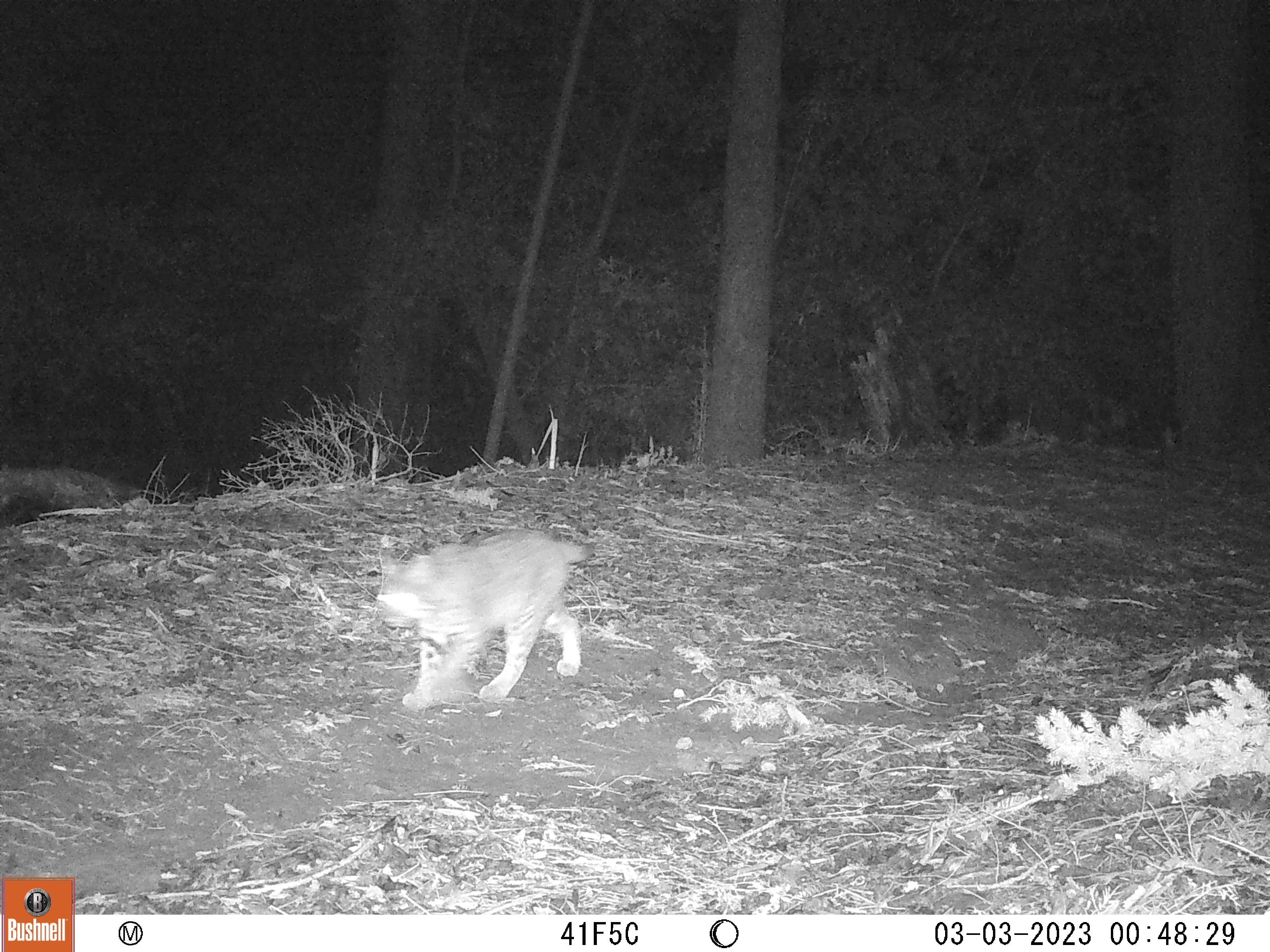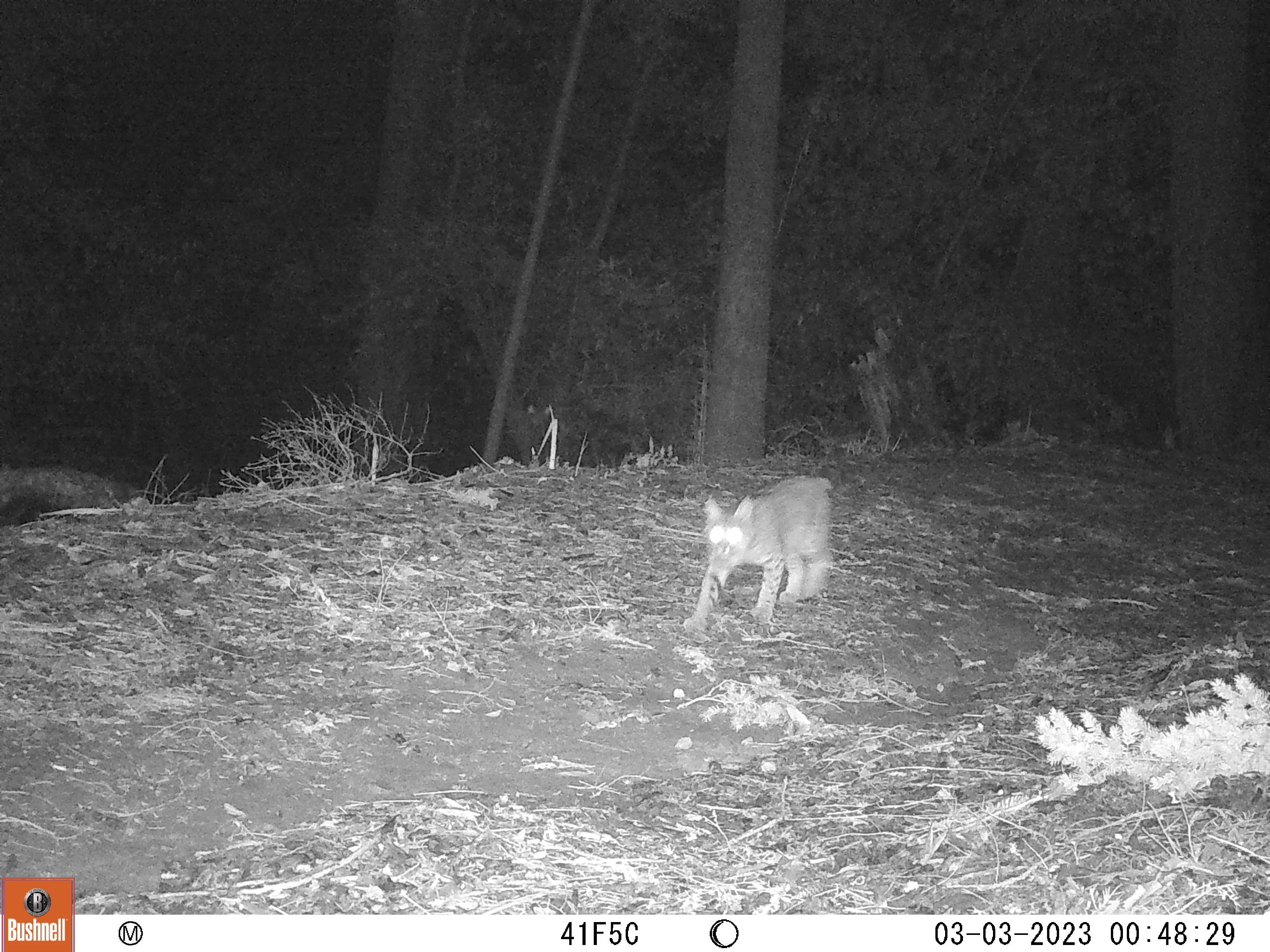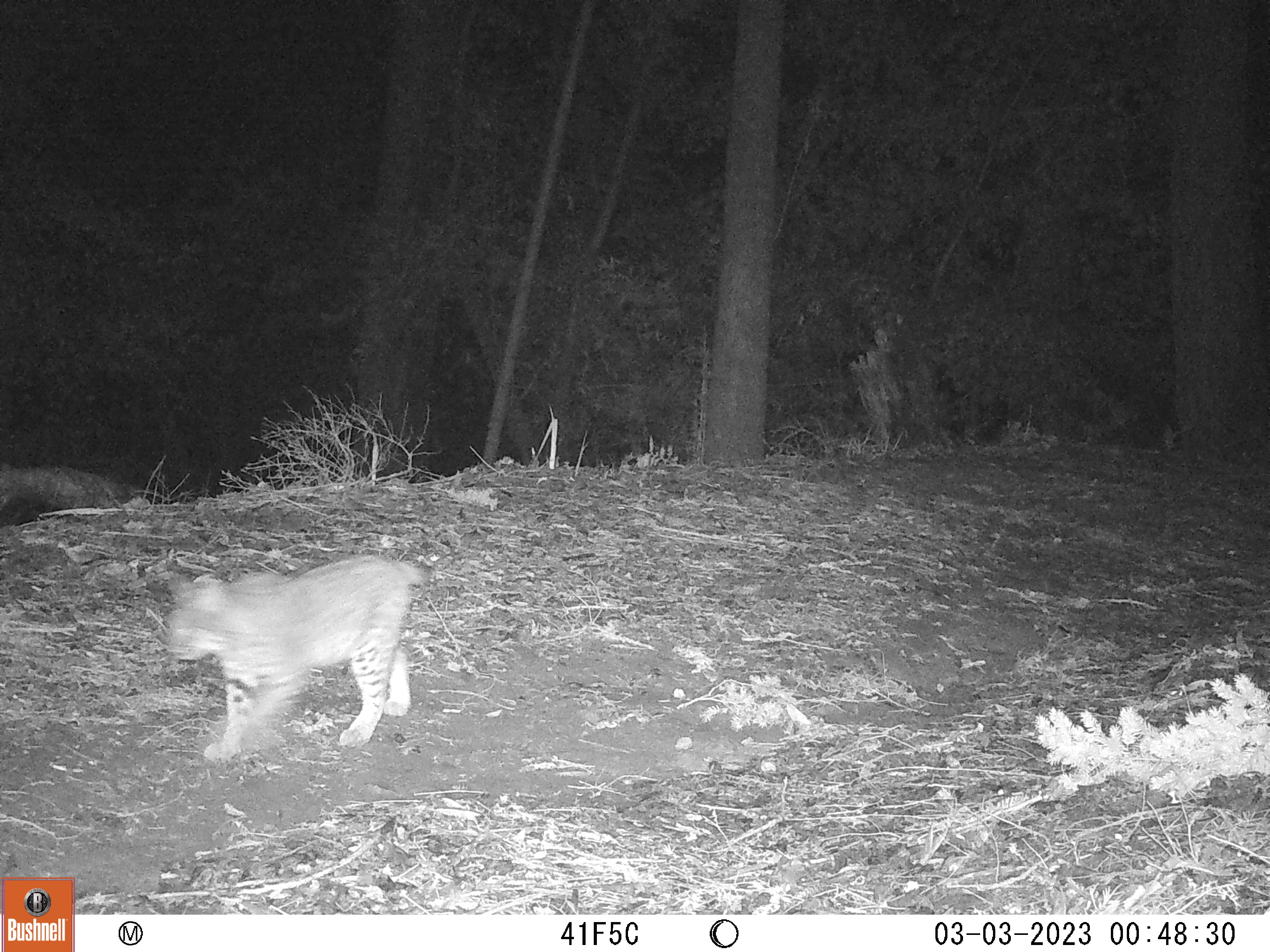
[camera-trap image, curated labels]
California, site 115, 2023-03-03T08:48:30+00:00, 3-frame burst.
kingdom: Animalia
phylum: Chordata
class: Mammalia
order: Carnivora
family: Felidae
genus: Lynx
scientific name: Lynx rufus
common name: bobcat